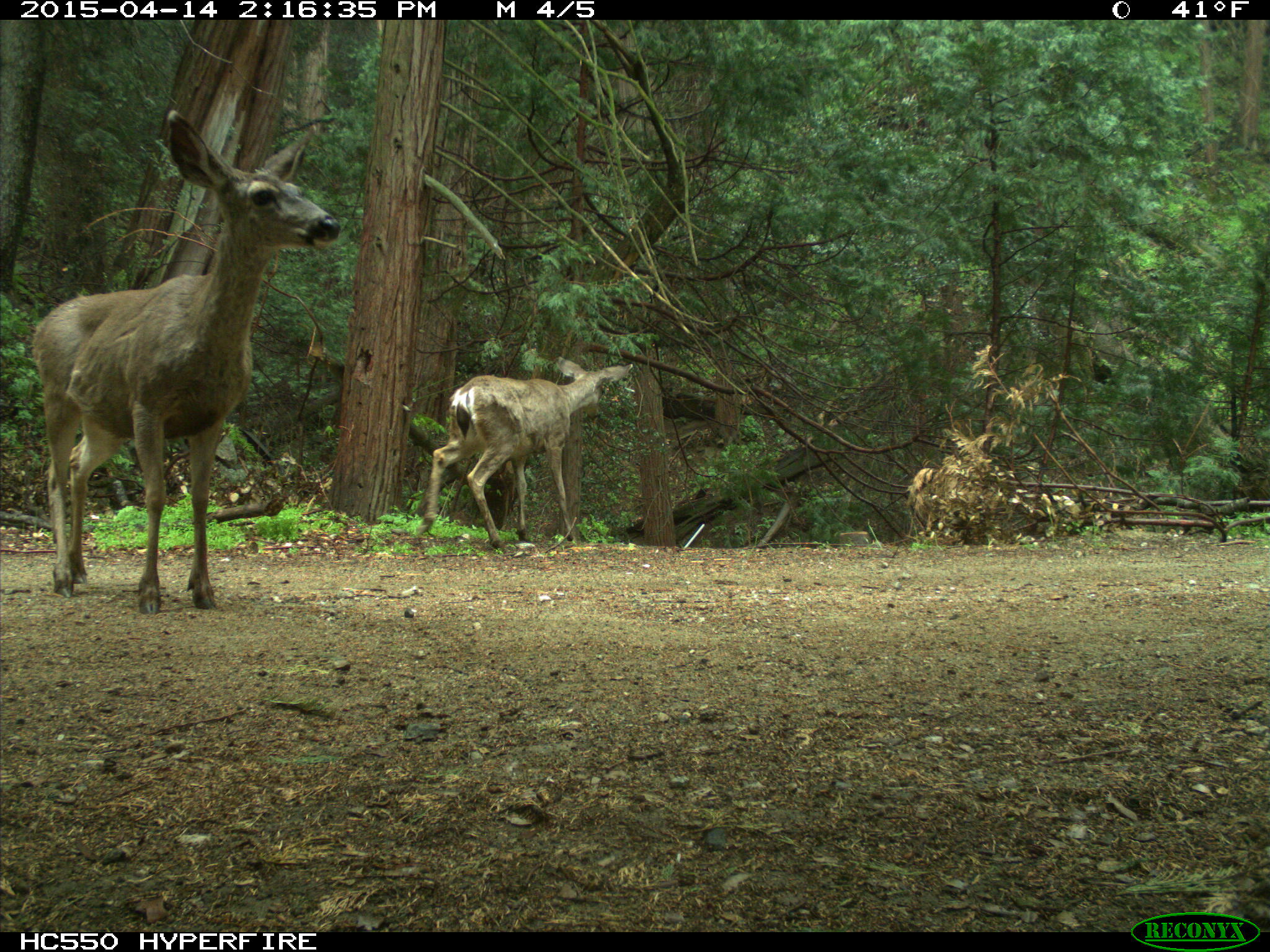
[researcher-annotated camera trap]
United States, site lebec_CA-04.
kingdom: Animalia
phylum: Chordata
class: Mammalia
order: Artiodactyla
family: Cervidae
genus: Odocoileus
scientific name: Odocoileus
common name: deer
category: unidentified deer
Unidentified deer (deer) (Odocoileus).